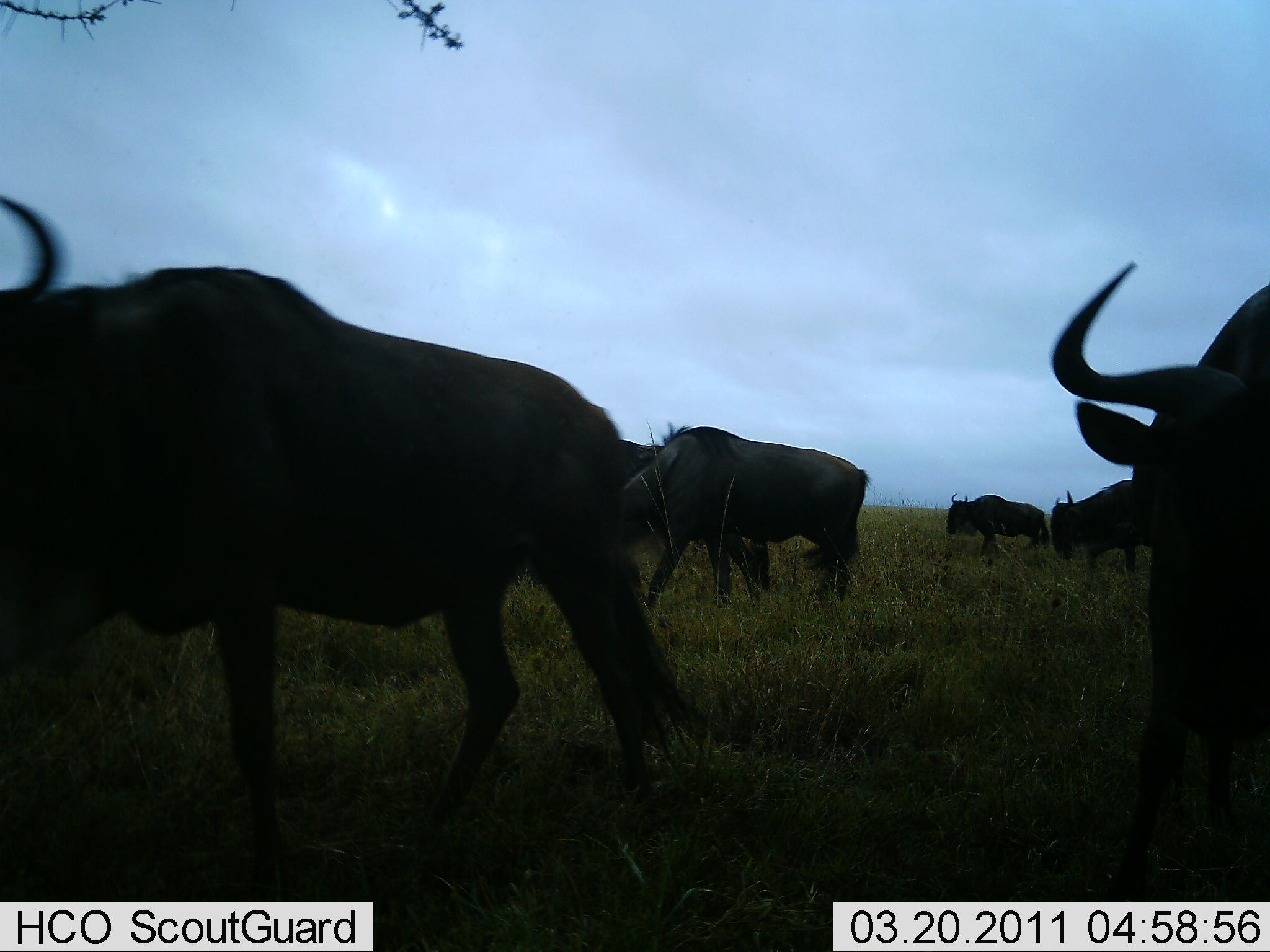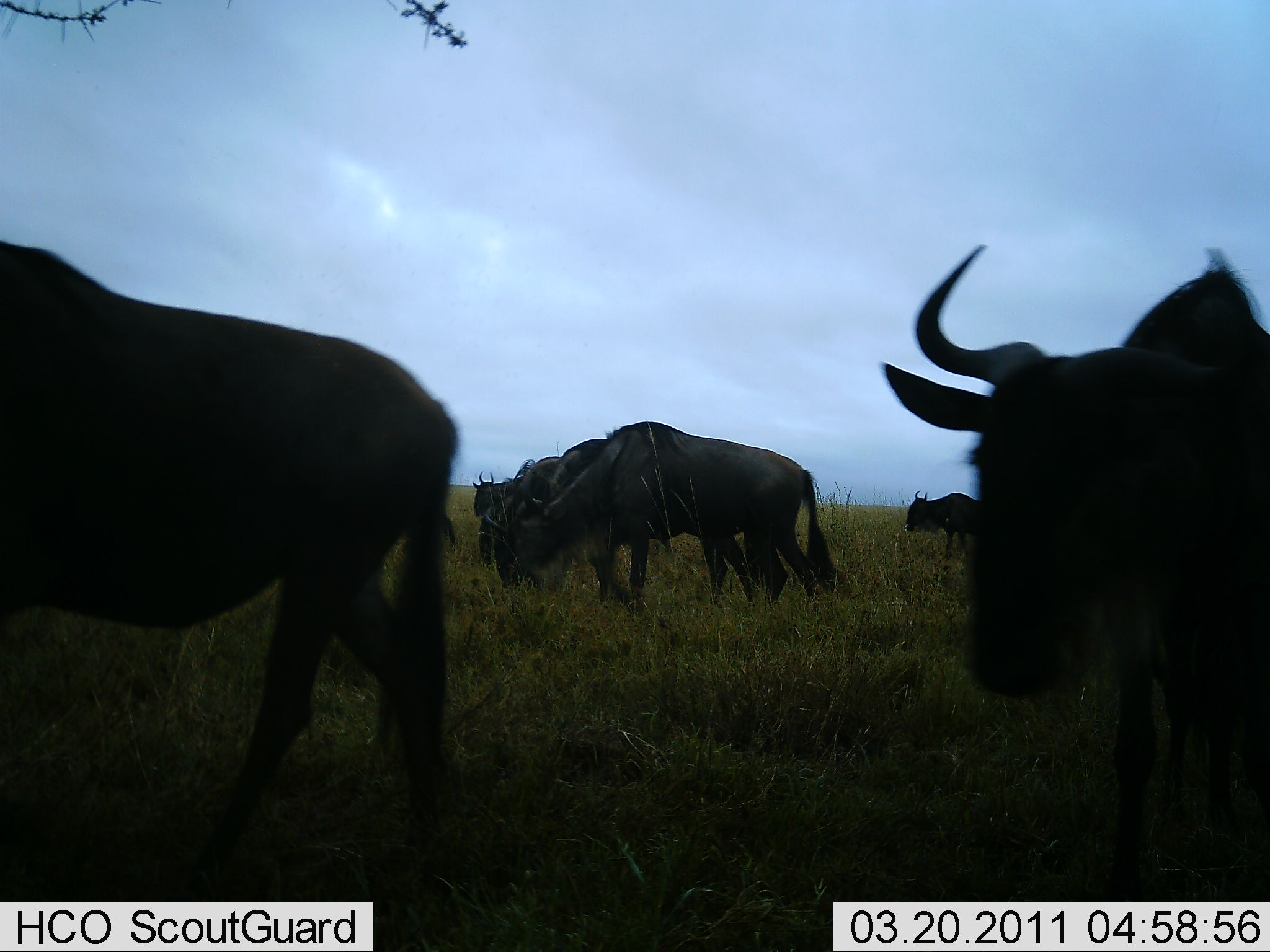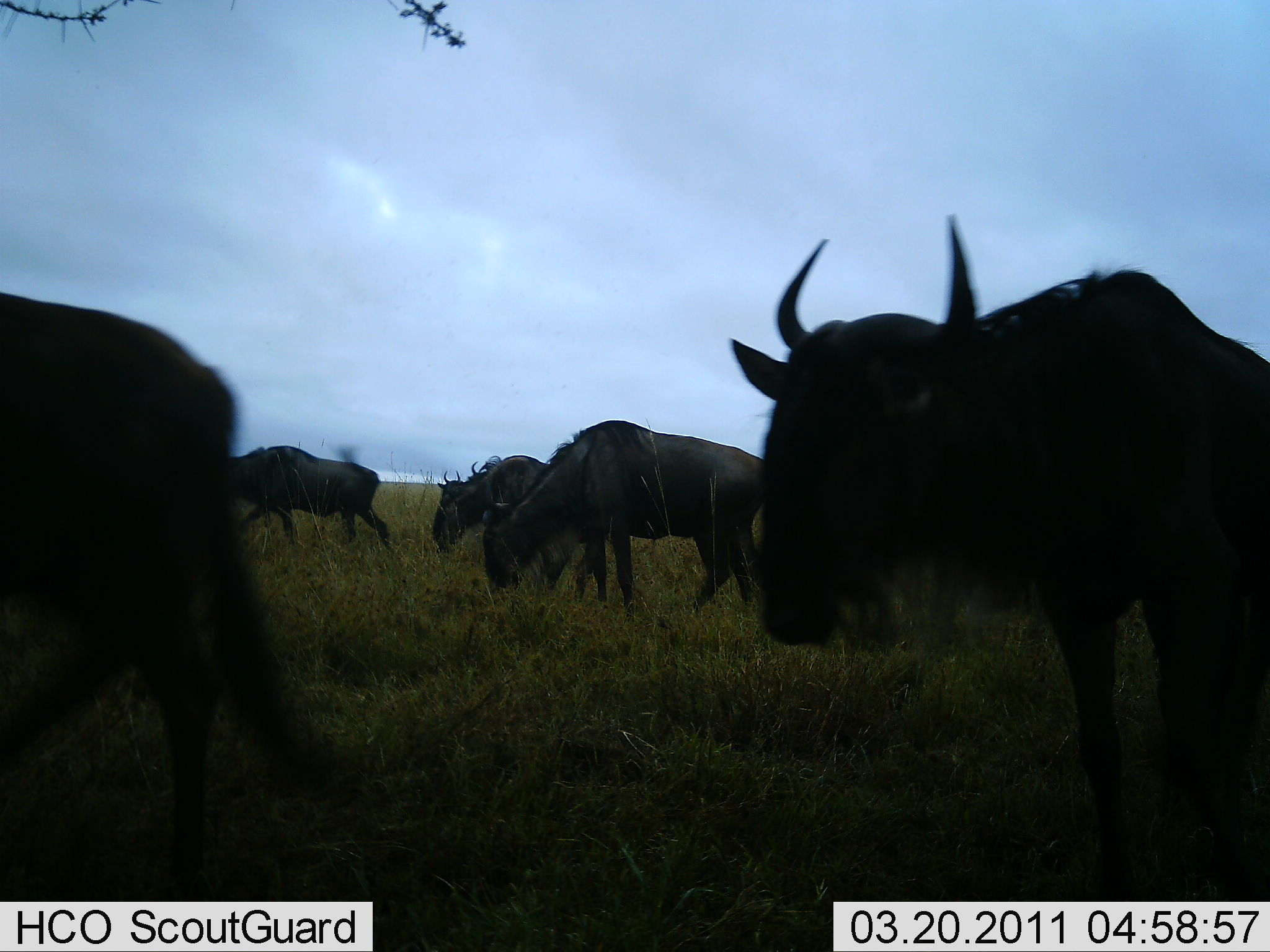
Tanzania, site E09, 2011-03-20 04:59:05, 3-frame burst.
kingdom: Animalia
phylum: Chordata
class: Mammalia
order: Artiodactyla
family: Bovidae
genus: Connochaetes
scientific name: Connochaetes taurinus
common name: blue wildebeest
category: wildebeest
Wildebeest (blue wildebeest) (Connochaetes taurinus), count 9. Behavior (volunteer vote fractions): standing 18%, resting 0%, moving 91%, interacting 9%. Young present (vote fraction): 0%. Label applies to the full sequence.